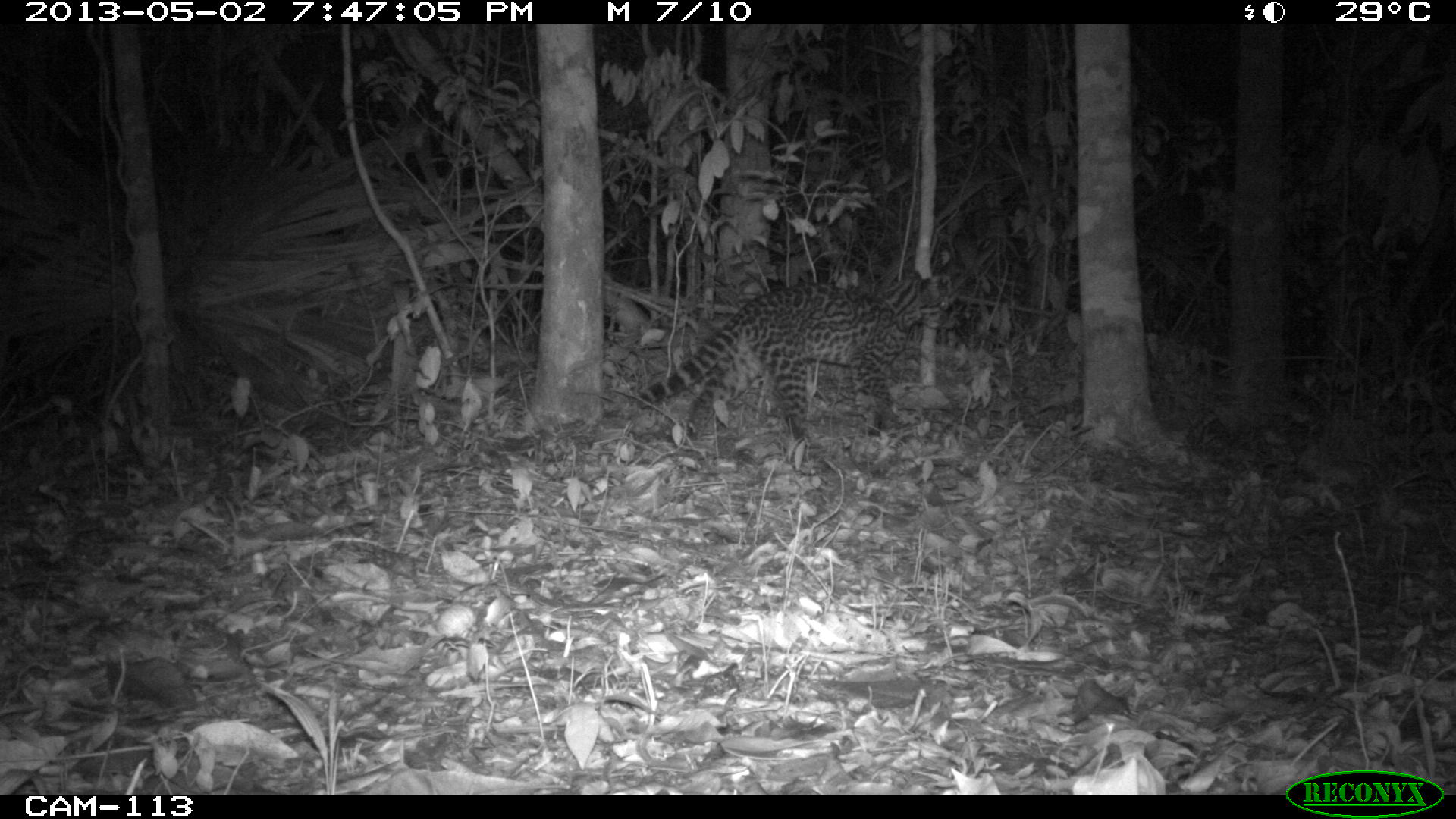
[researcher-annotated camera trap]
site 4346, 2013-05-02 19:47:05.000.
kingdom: Animalia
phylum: Chordata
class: Mammalia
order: Carnivora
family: Felidae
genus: Leopardus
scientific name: Leopardus wiedii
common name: margay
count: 1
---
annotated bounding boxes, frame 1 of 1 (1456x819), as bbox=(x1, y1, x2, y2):
leopardus wiedii: bbox=(633, 268, 950, 449)